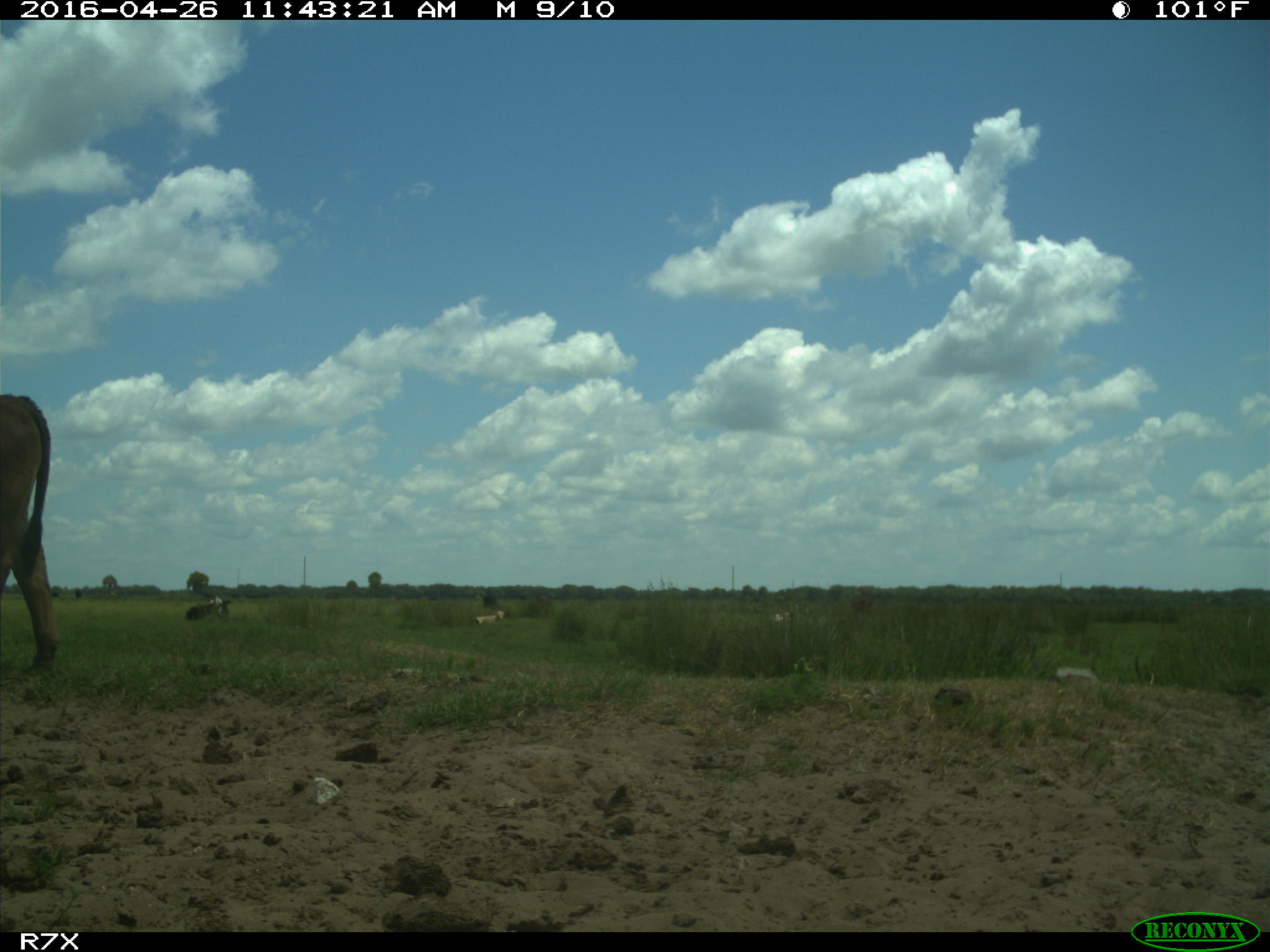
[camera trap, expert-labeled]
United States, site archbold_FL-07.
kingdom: Animalia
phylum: Chordata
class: Mammalia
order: Artiodactyla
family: Bovidae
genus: Bos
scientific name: Bos taurus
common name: domestic cow